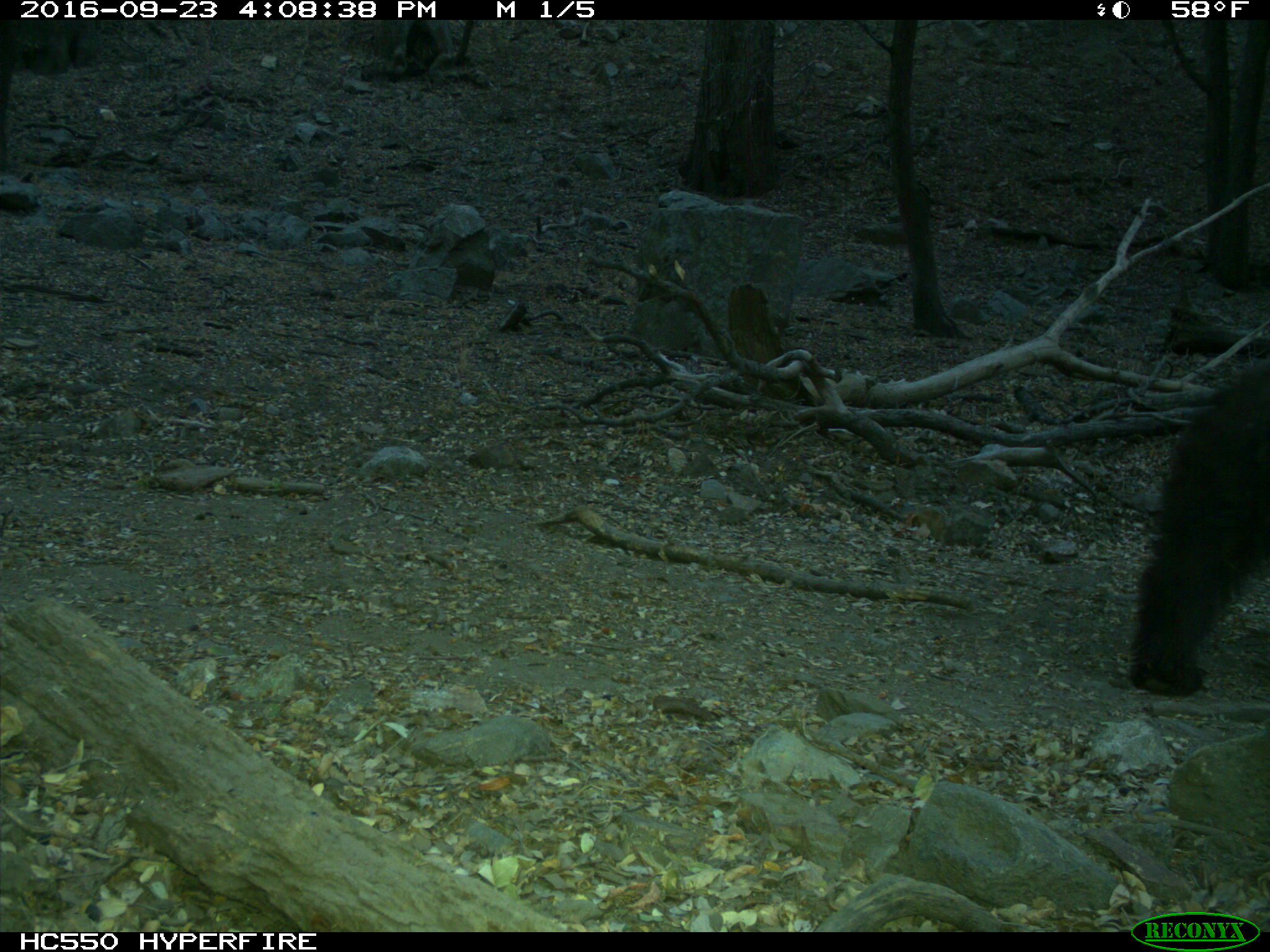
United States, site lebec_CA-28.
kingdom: Animalia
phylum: Chordata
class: Mammalia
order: Carnivora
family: Ursidae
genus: Ursus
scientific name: Ursus americanus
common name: american black bear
Ursus americanus (american black bear).